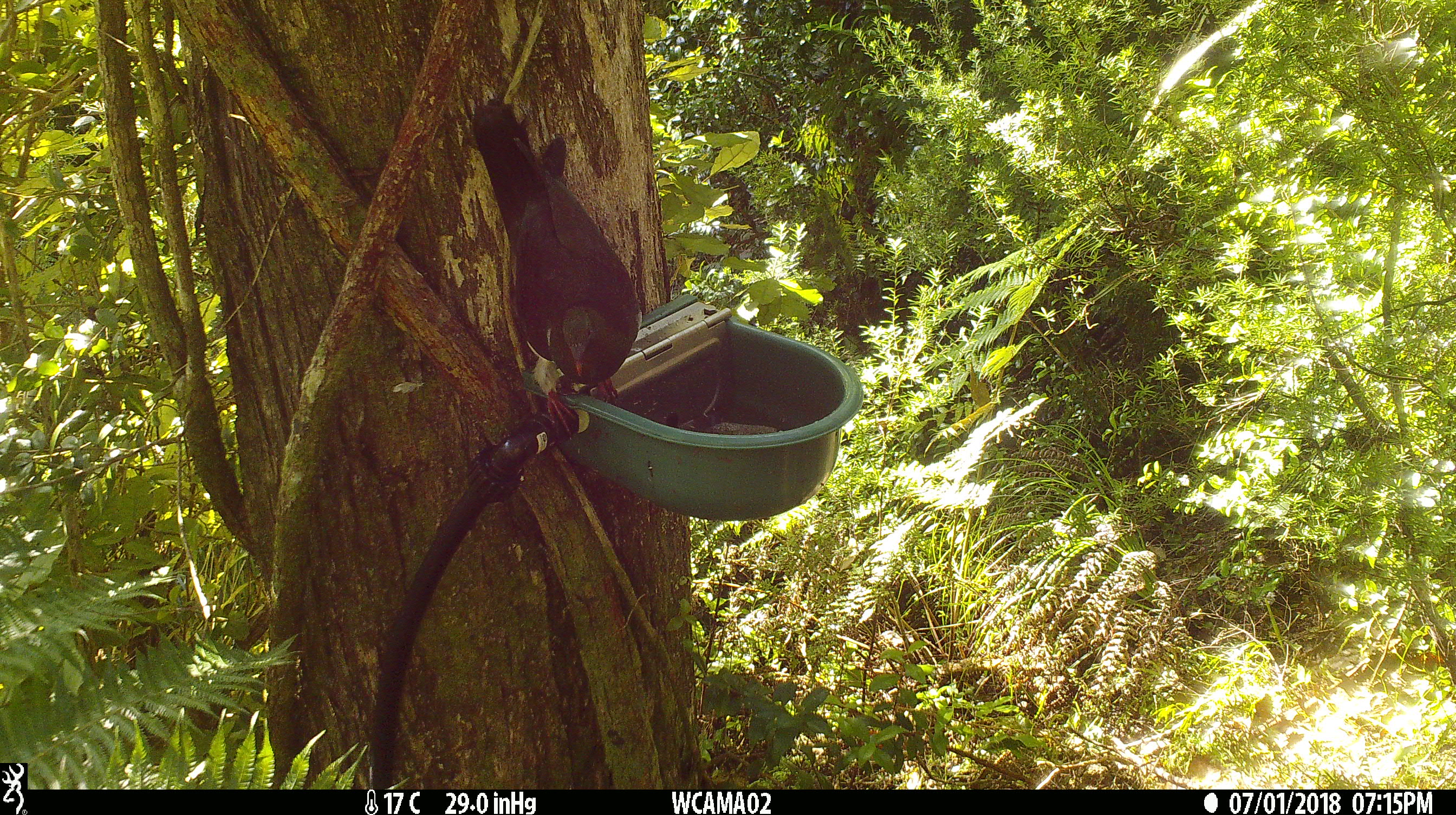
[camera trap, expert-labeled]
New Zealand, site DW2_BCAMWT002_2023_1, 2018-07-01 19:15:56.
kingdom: Animalia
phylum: Chordata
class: Aves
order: Columbiformes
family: Columbidae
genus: Hemiphaga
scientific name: Hemiphaga novaeseelandiae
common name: new zealand pigeon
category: kereru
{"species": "kereru (new zealand pigeon) (Hemiphaga novaeseelandiae)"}